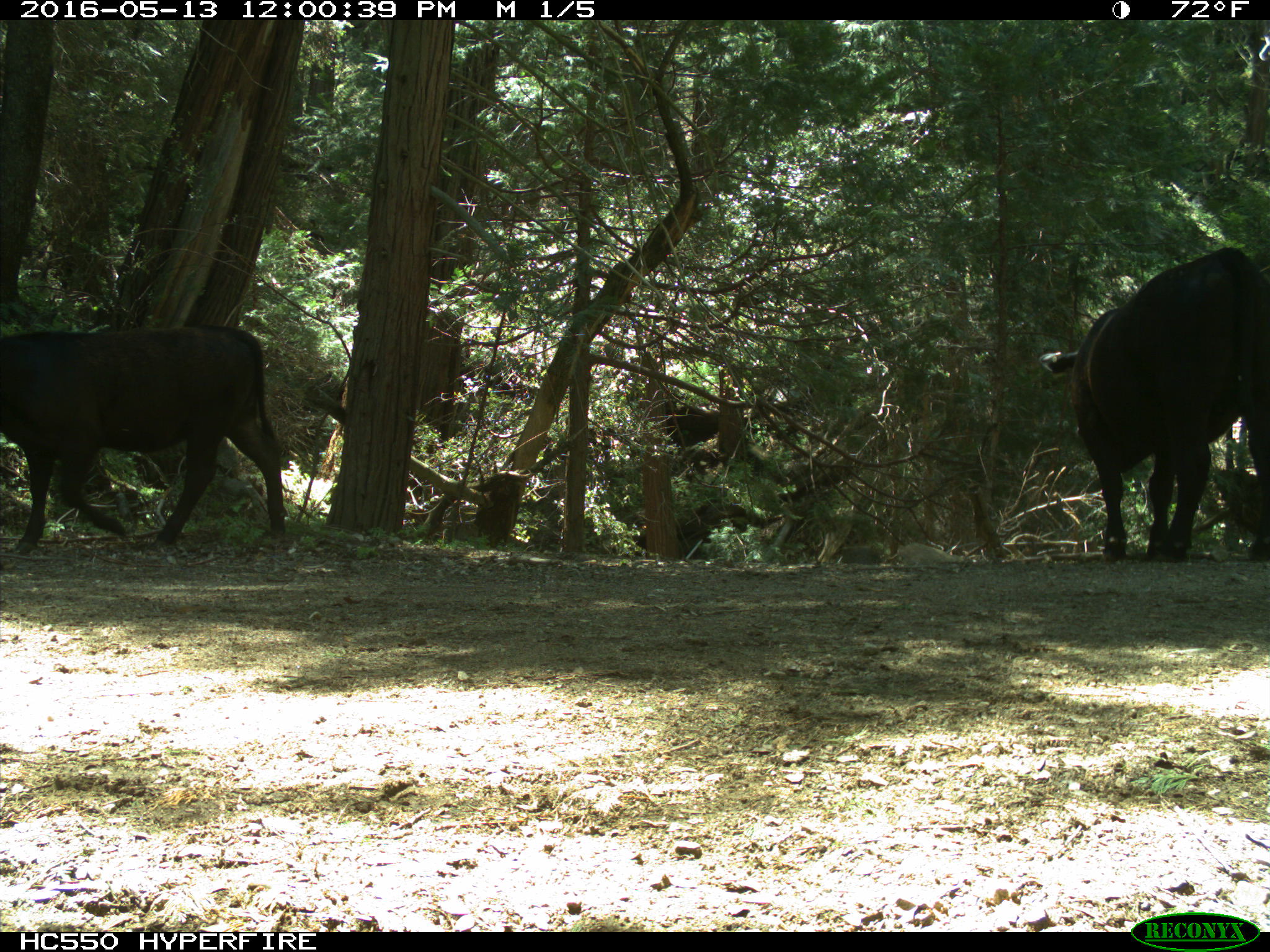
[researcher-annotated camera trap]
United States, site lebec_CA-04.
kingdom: Animalia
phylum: Chordata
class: Mammalia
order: Artiodactyla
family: Bovidae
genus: Bos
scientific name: Bos taurus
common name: domestic cow